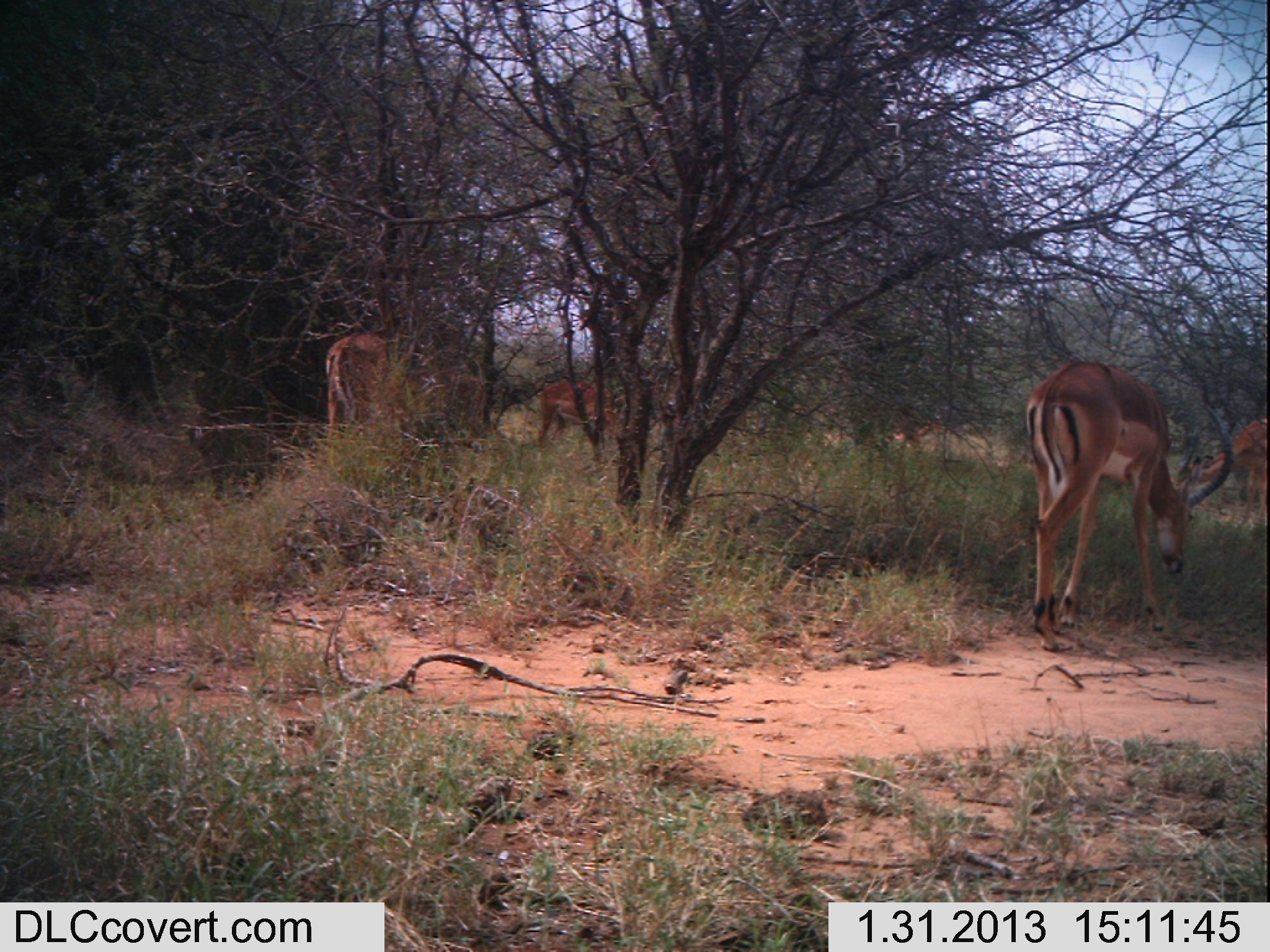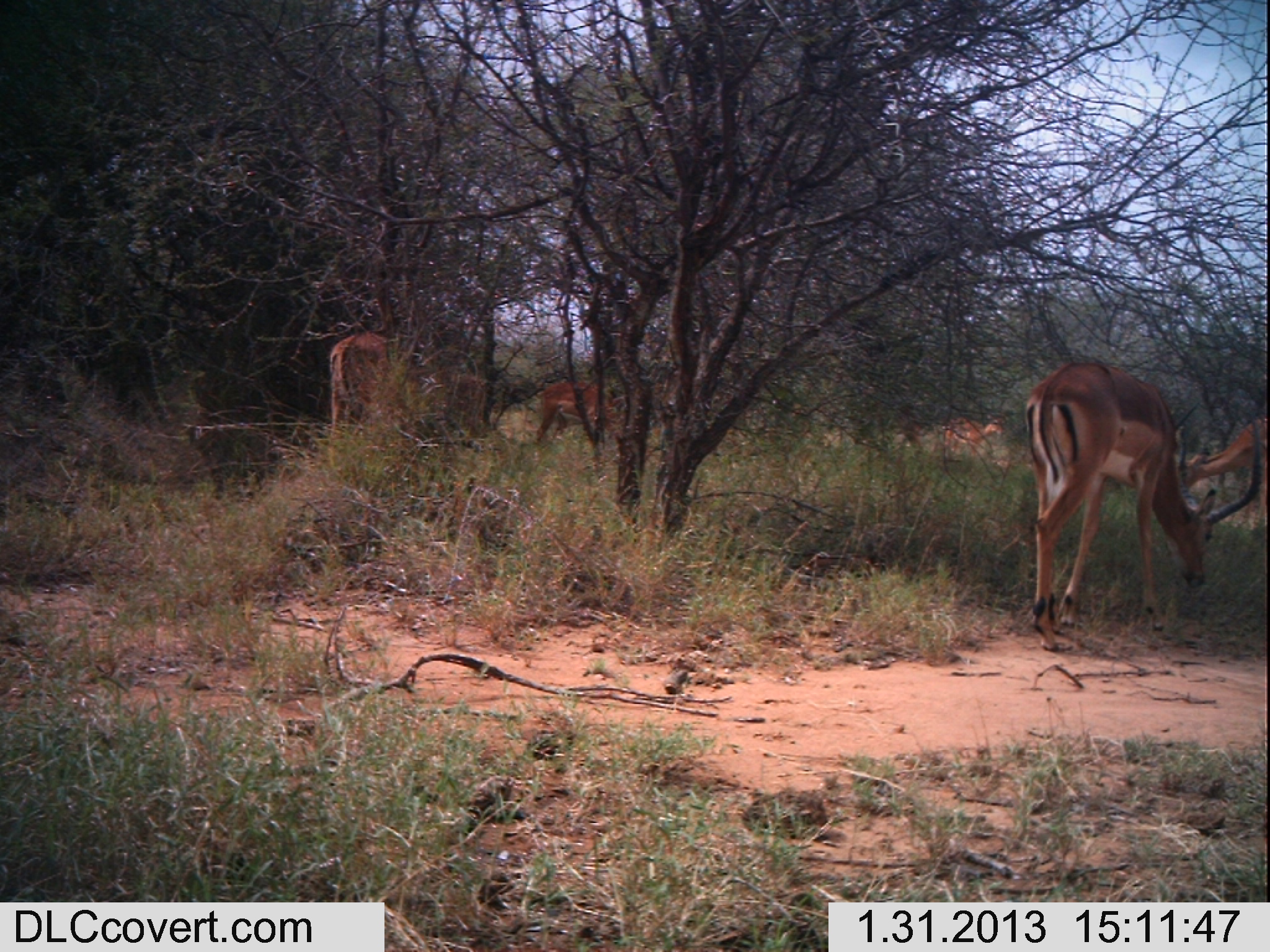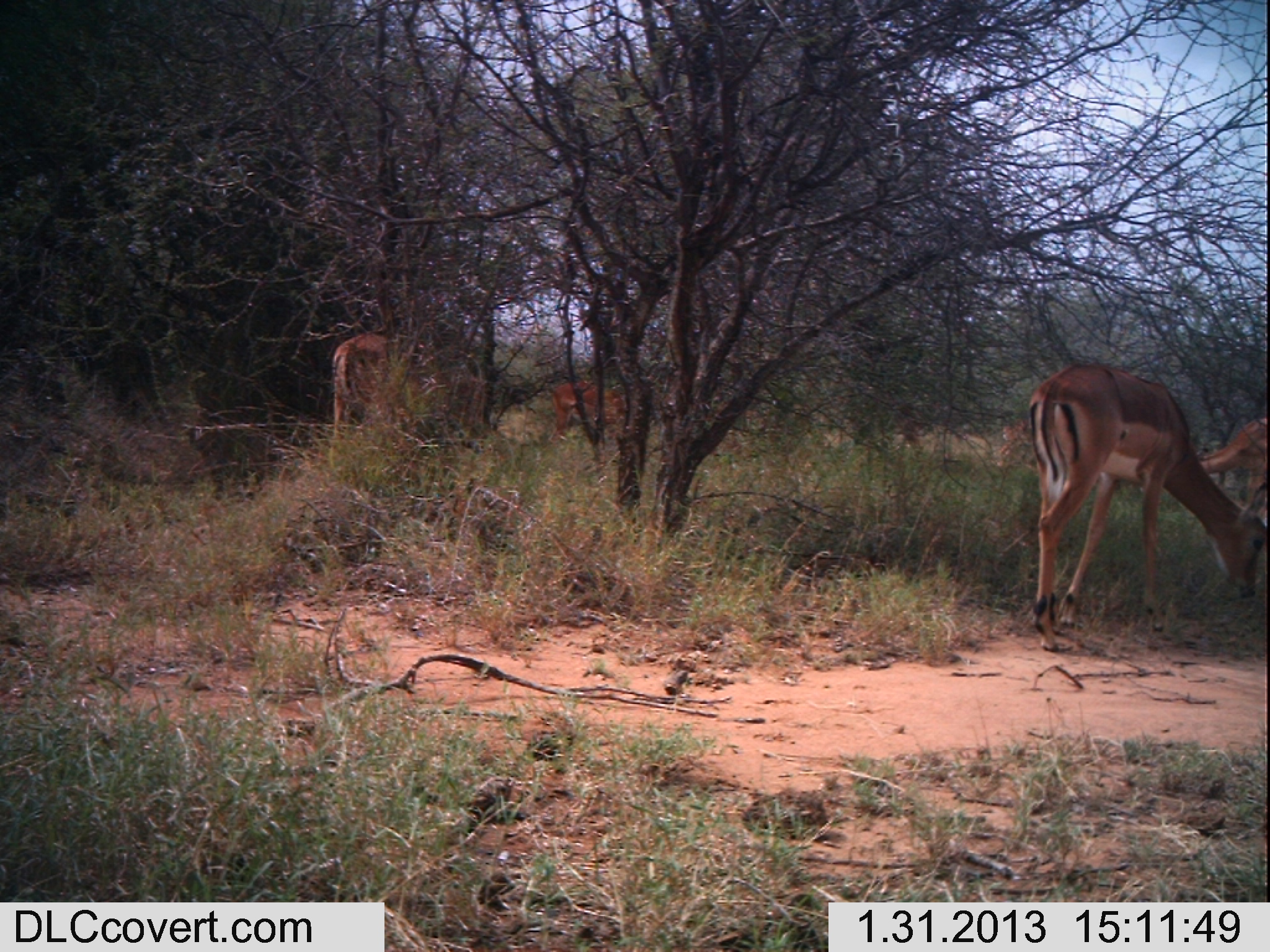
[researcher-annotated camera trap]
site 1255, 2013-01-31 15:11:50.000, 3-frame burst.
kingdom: Animalia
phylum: Chordata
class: Mammalia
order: Artiodactyla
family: Bovidae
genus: Aepyceros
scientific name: Aepyceros melampus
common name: impala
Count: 5.